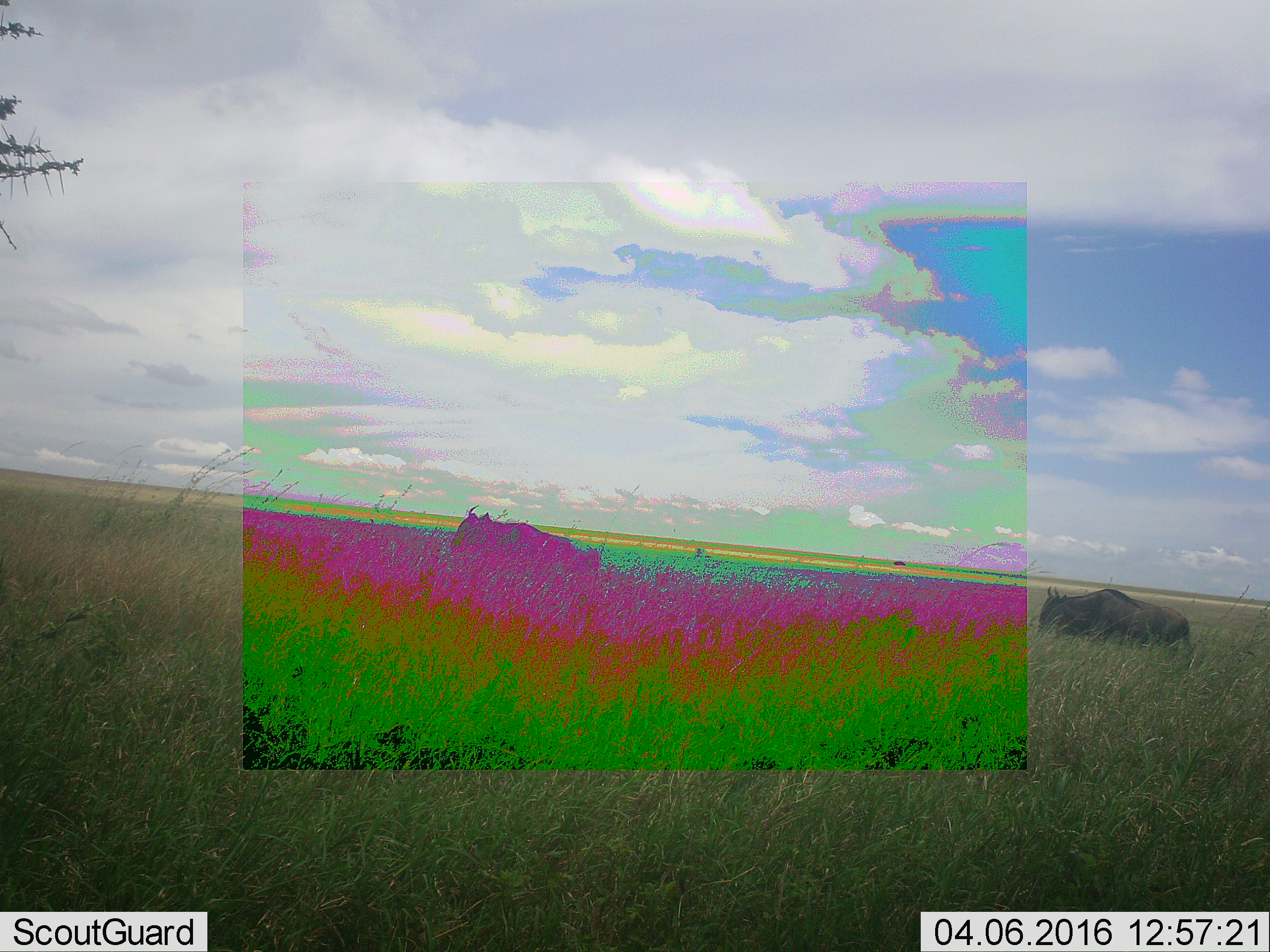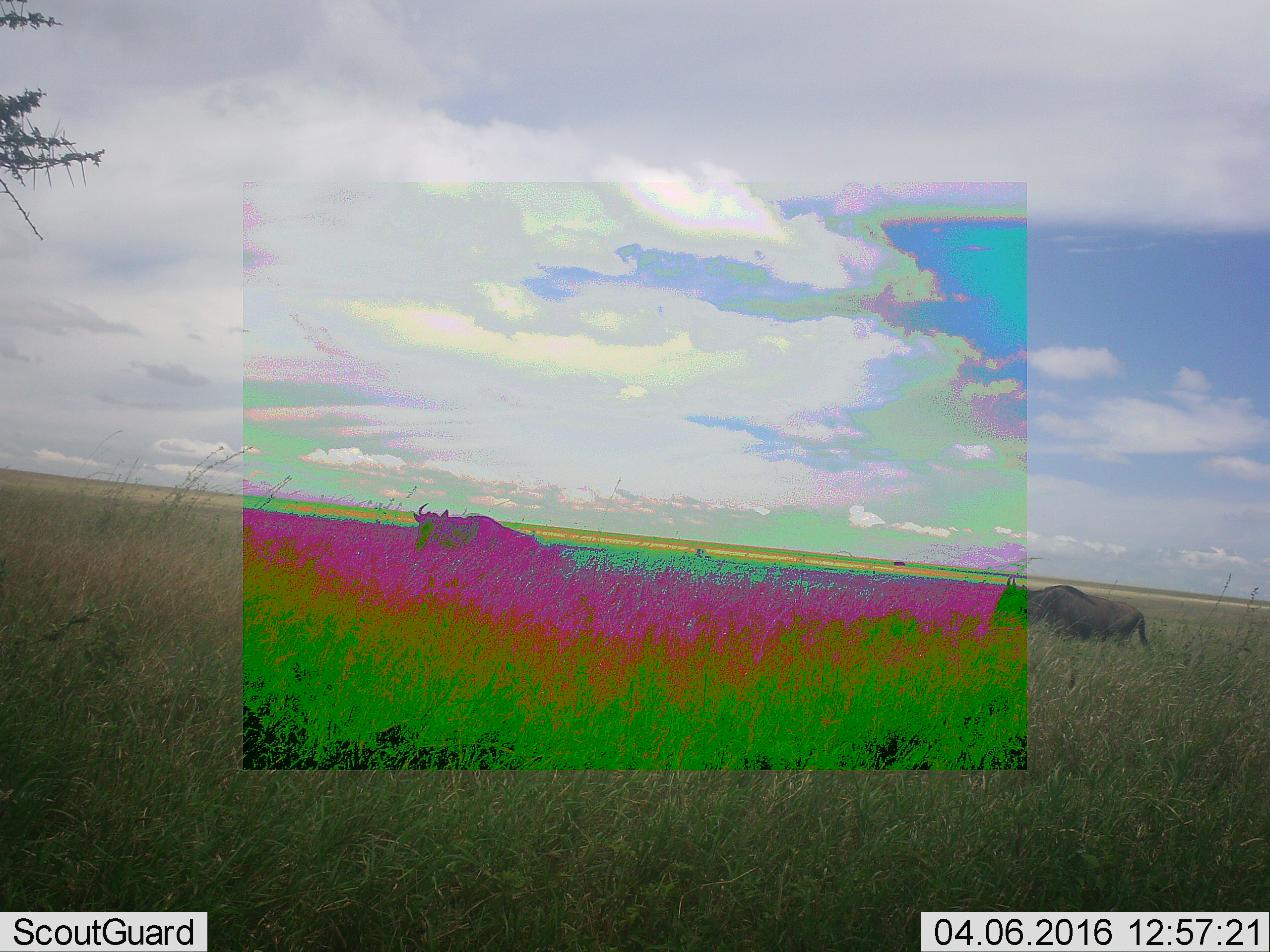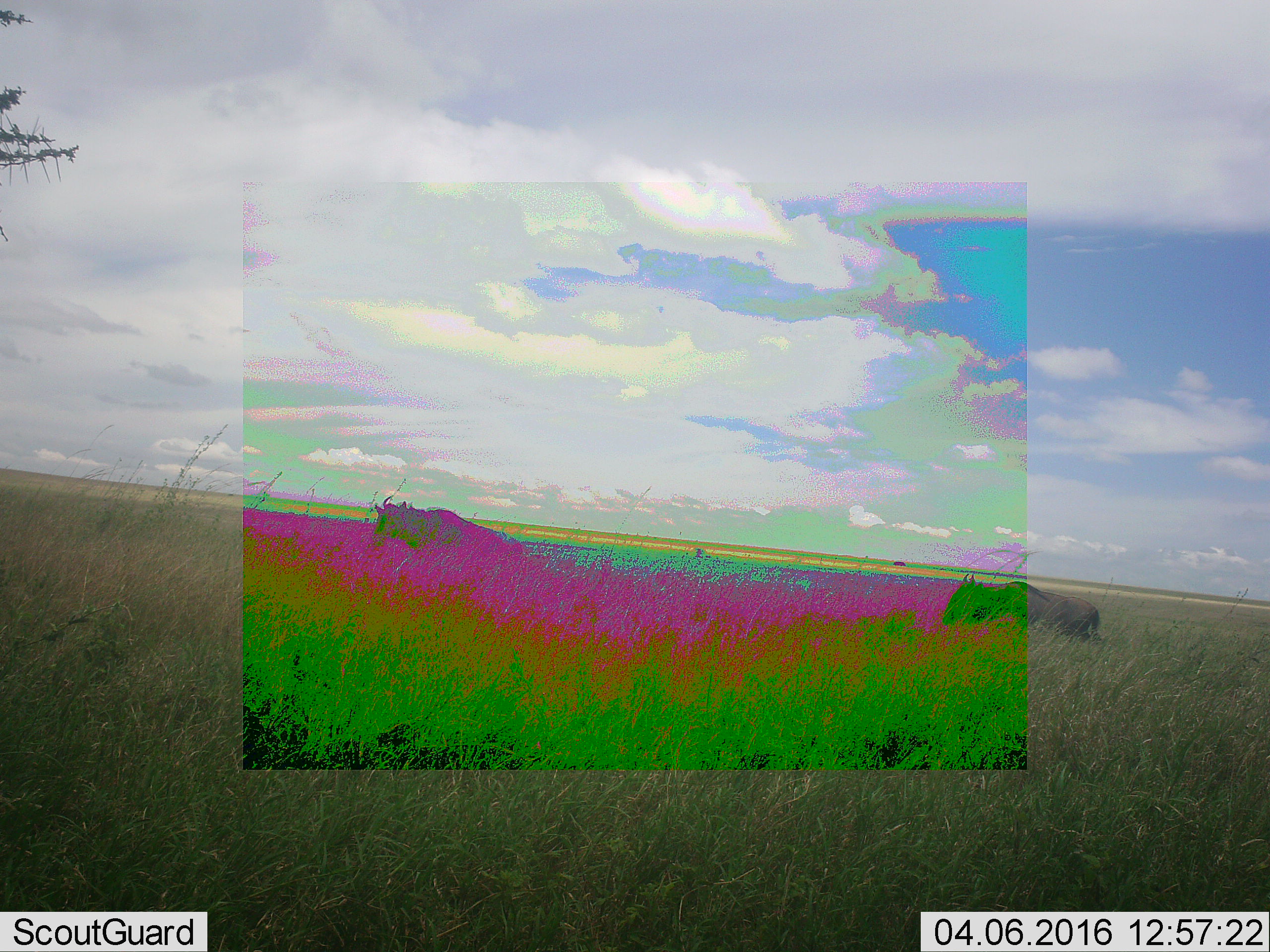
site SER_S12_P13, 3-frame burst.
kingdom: Animalia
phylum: Chordata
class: Mammalia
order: Artiodactyla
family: Bovidae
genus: Connochaetes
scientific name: Connochaetes taurinus taurinus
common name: blue wildebeest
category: wildebeestblue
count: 2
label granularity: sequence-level